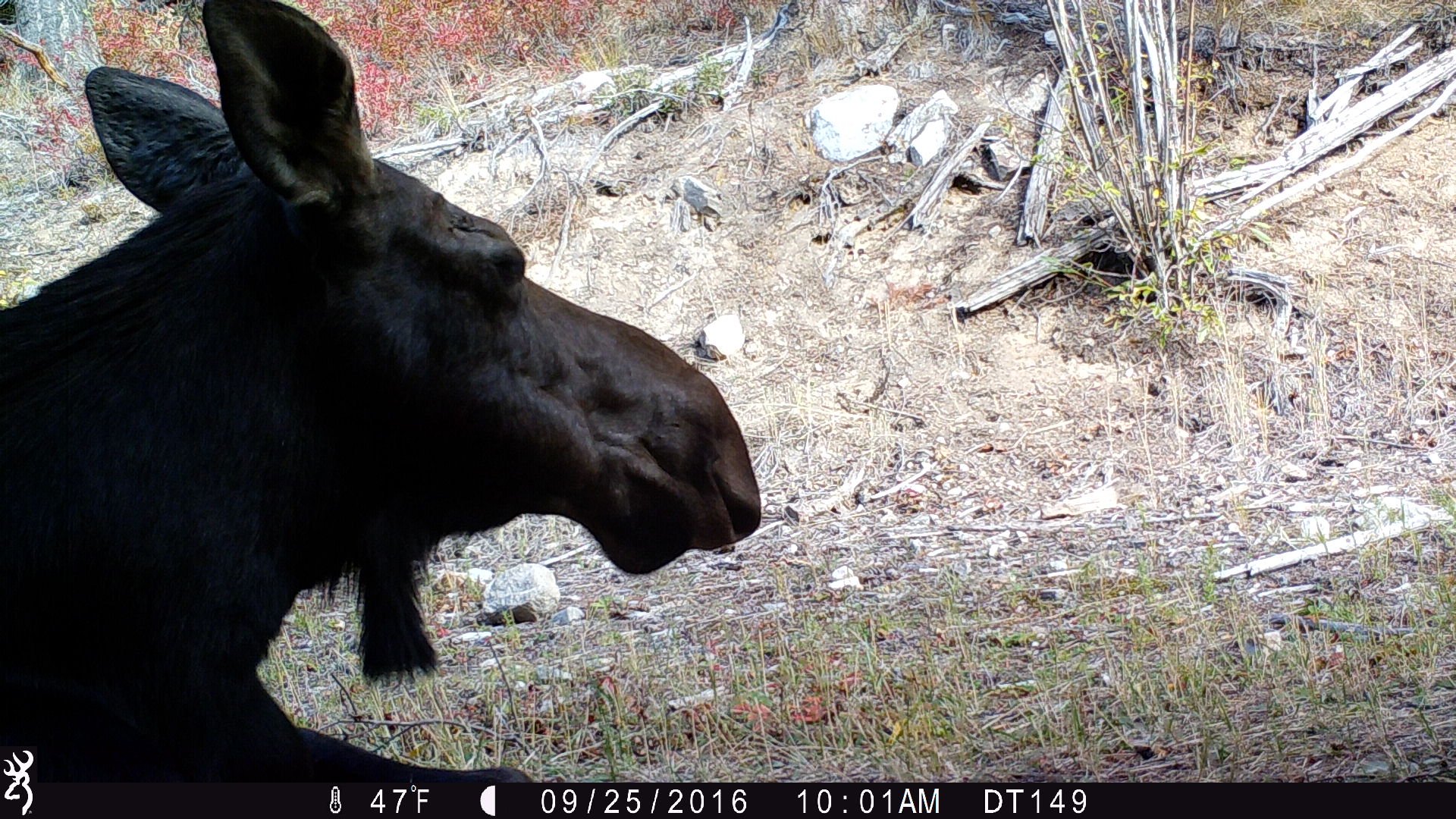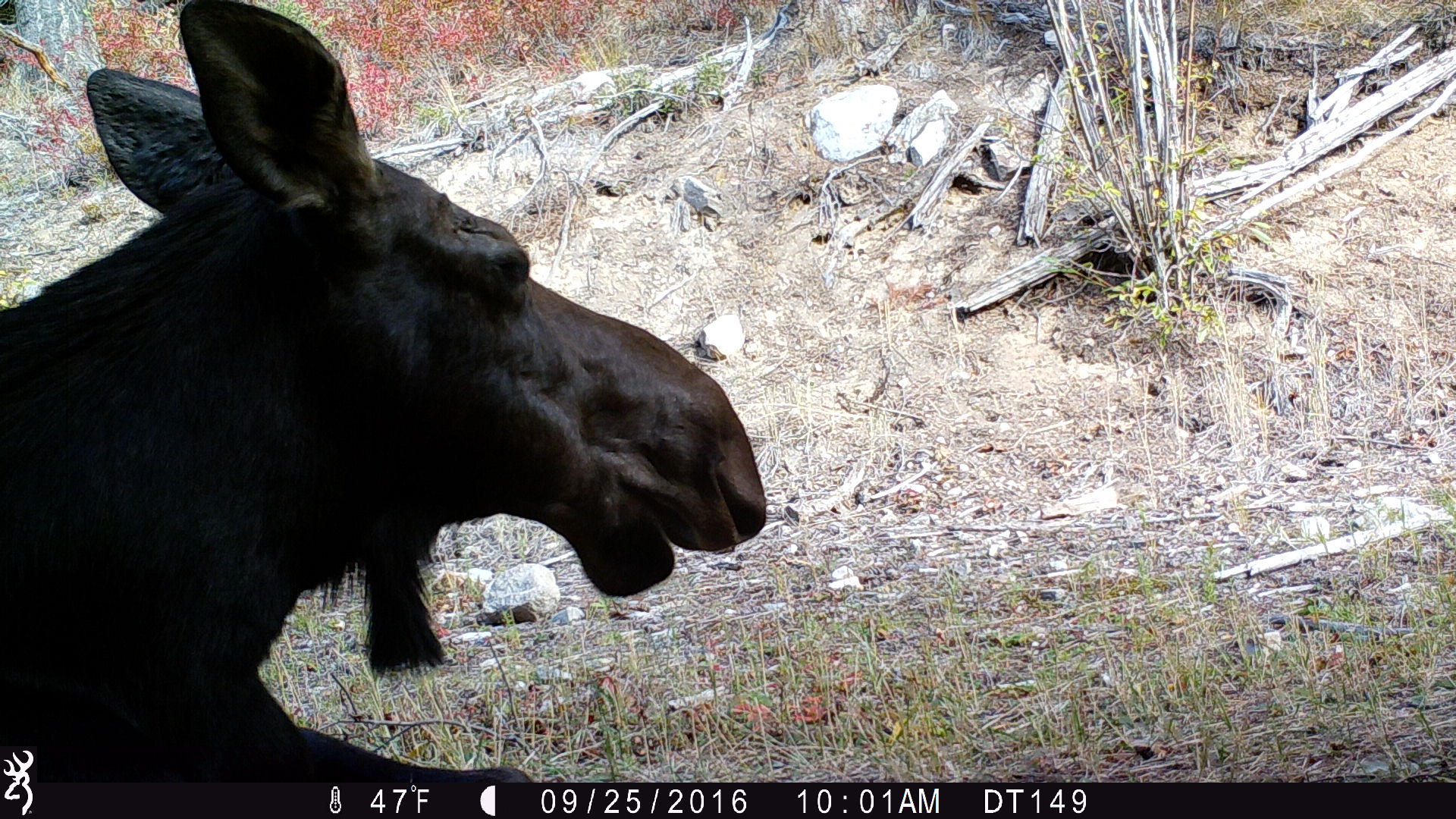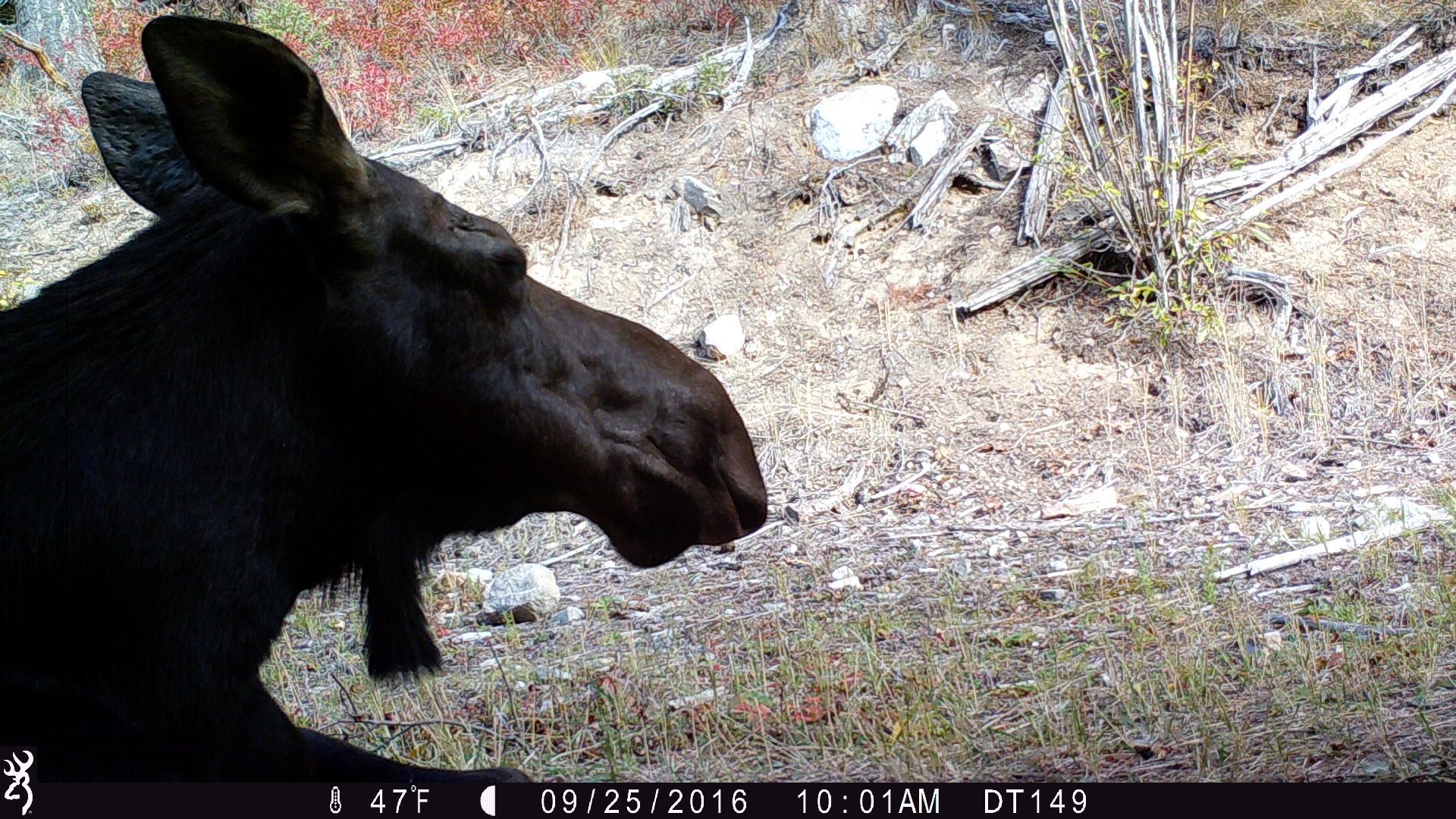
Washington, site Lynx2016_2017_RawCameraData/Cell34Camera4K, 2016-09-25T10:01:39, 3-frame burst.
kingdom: Animalia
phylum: Chordata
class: Mammalia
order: Artiodactyla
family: Cervidae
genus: Alces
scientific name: Alces alces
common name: moose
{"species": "Alces alces (moose)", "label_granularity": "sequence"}